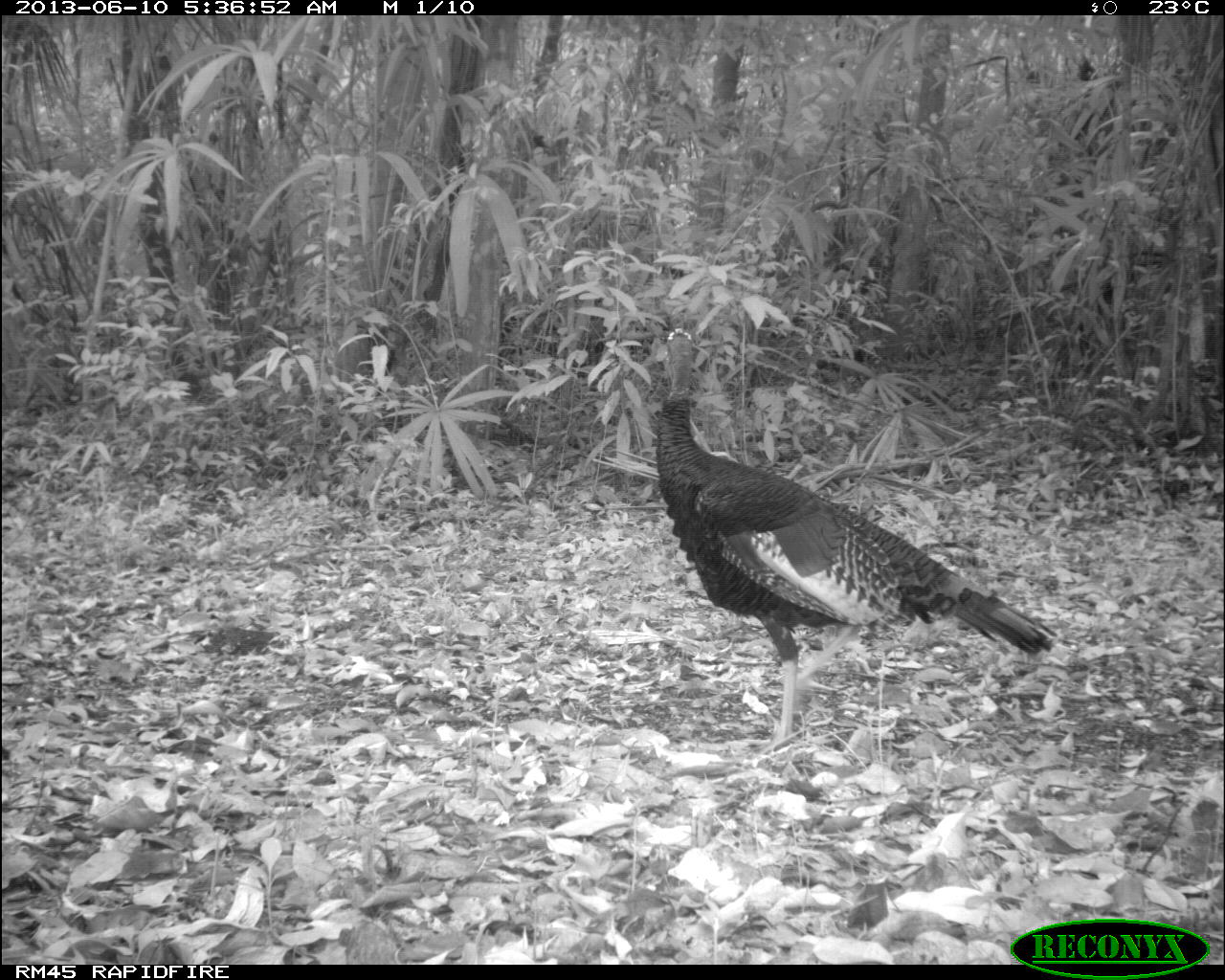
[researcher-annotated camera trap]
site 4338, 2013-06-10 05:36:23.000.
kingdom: Animalia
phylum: Chordata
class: Aves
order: Galliformes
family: Phasianidae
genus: Meleagris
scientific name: Meleagris ocellata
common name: ocellated turkey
Meleagris ocellata (ocellated turkey), count 1.